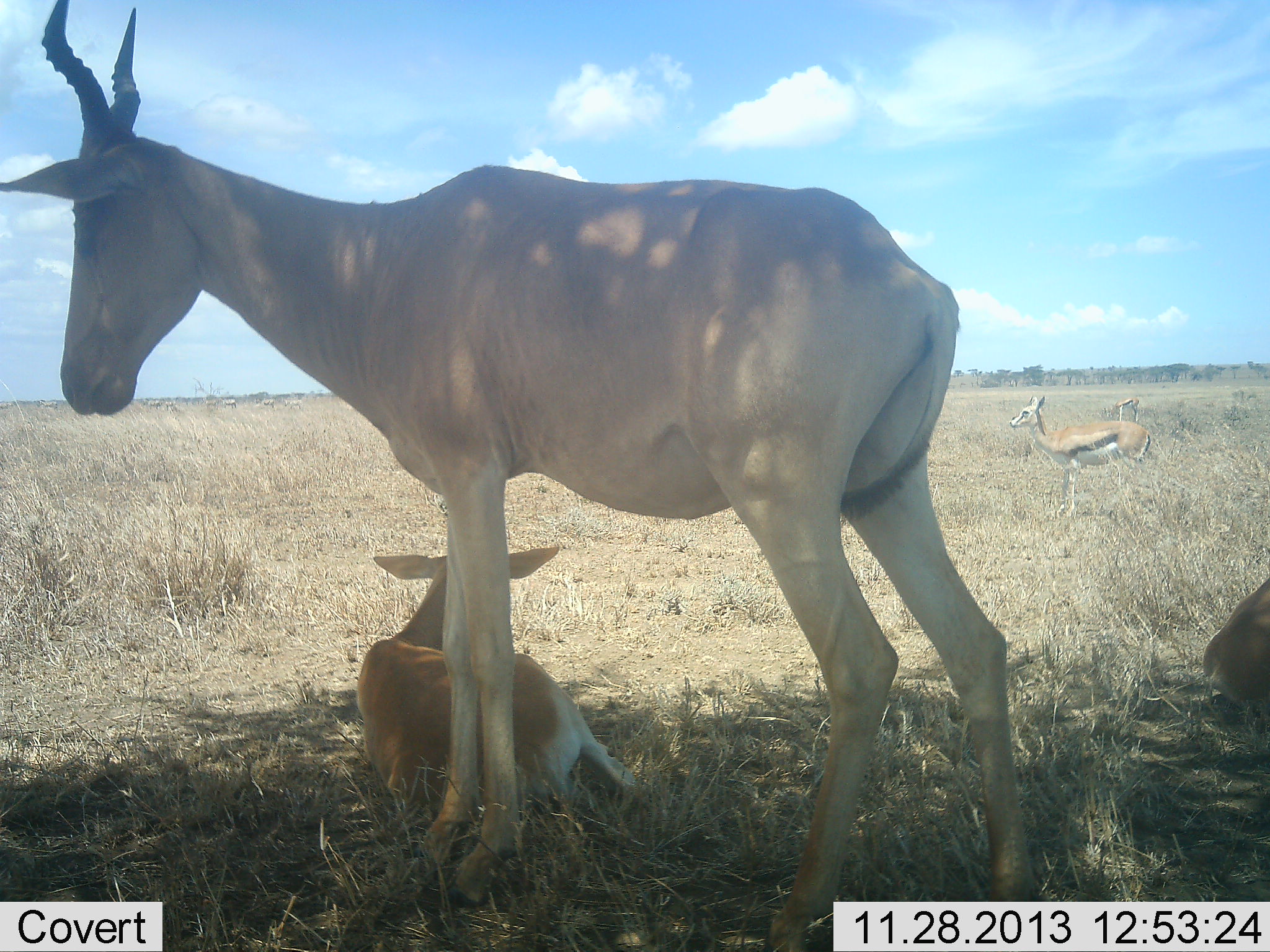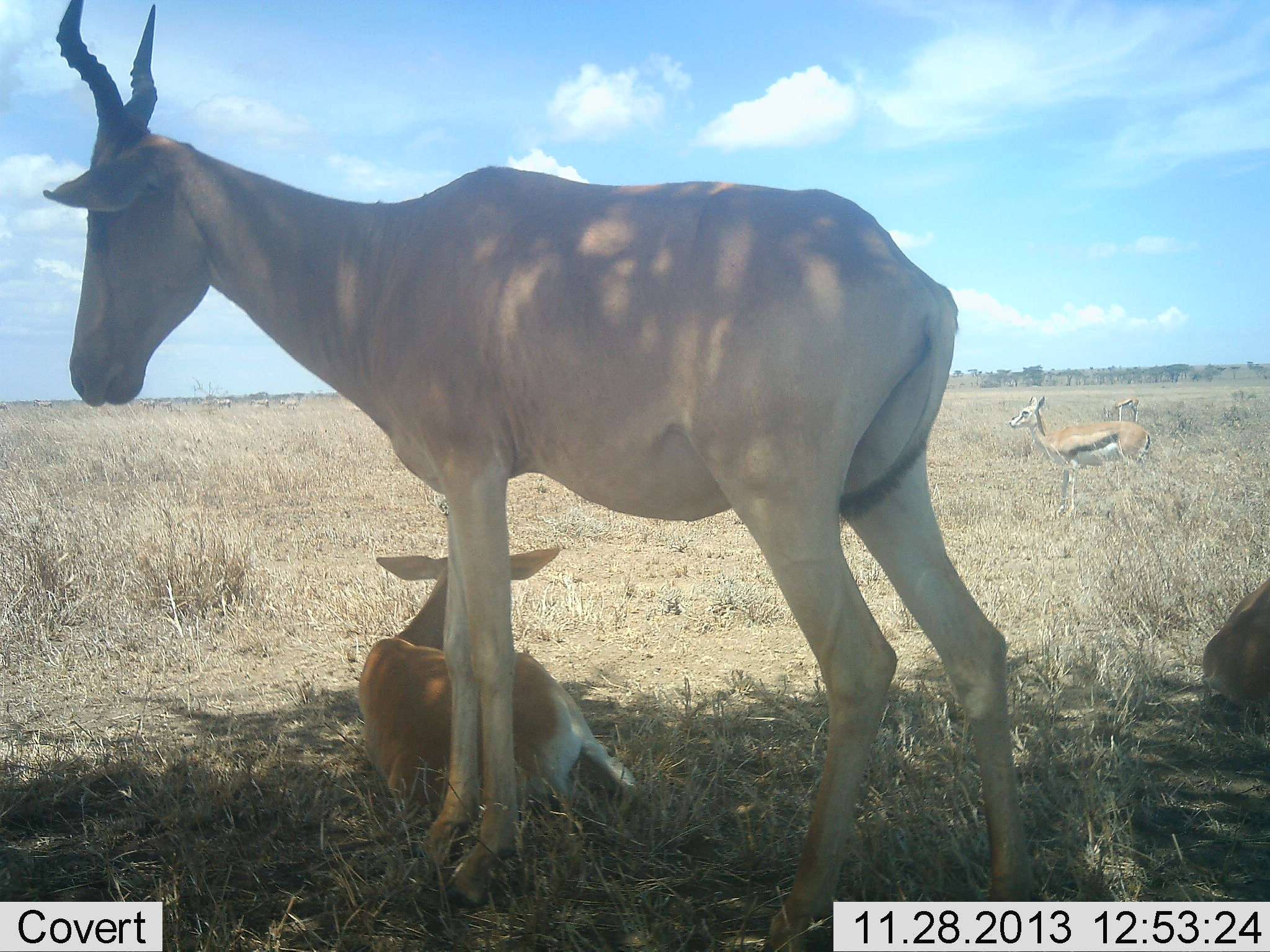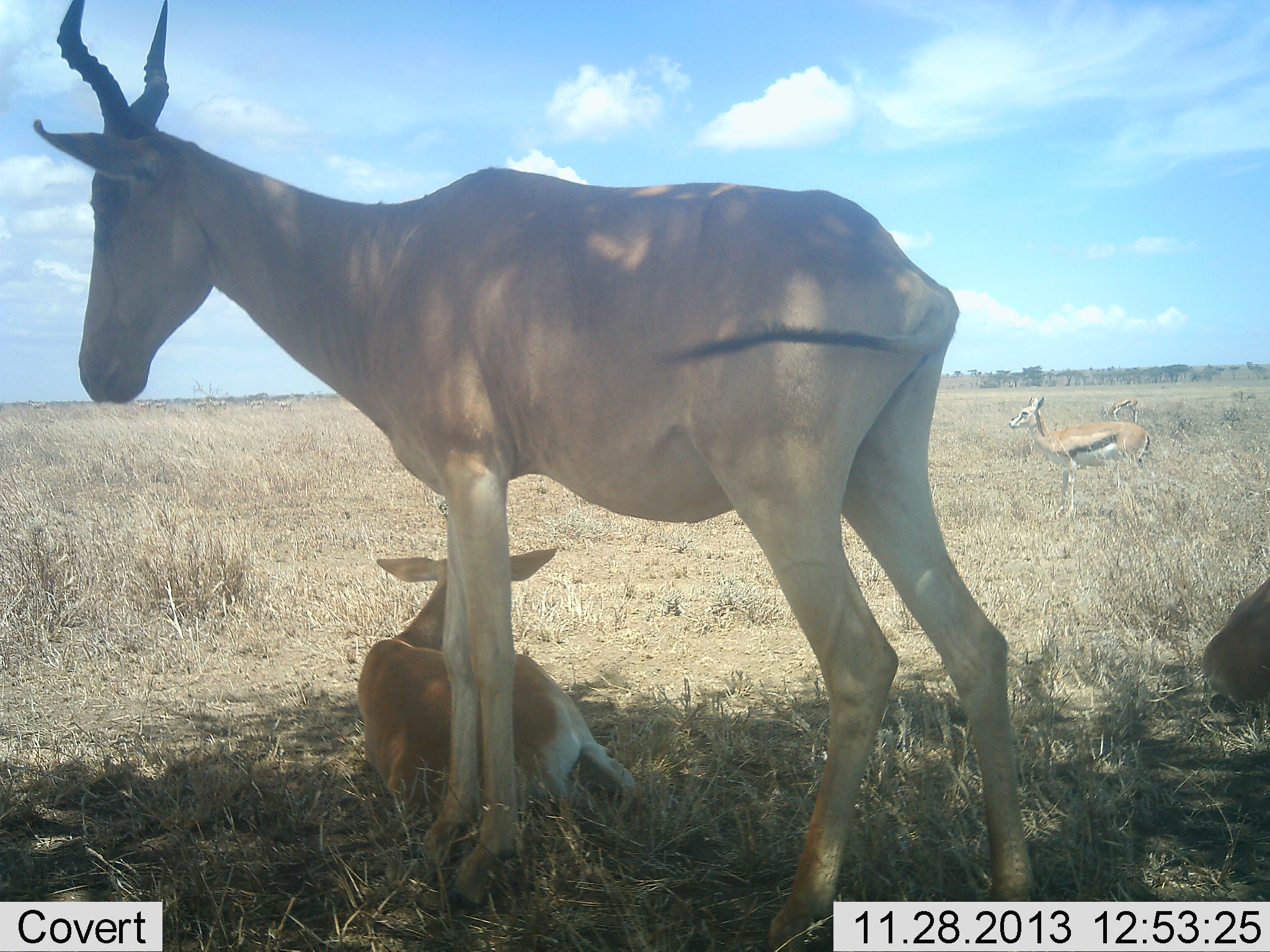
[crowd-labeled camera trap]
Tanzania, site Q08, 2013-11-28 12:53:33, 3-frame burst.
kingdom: Animalia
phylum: Chordata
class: Mammalia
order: Artiodactyla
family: Bovidae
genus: Eudorcas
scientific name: Eudorcas thomsonii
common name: thomson's gazelle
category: gazellethomsons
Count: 1.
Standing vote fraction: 100%.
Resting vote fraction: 7%.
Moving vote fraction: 3%.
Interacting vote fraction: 0%.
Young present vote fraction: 1%.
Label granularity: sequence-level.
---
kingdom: Animalia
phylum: Chordata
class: Mammalia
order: Artiodactyla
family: Bovidae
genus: Alcelaphus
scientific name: Alcelaphus buselaphus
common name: hartebeest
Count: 2.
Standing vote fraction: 91%.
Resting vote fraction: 86%.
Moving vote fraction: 1%.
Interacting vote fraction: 1%.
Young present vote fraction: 80%.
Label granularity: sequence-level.